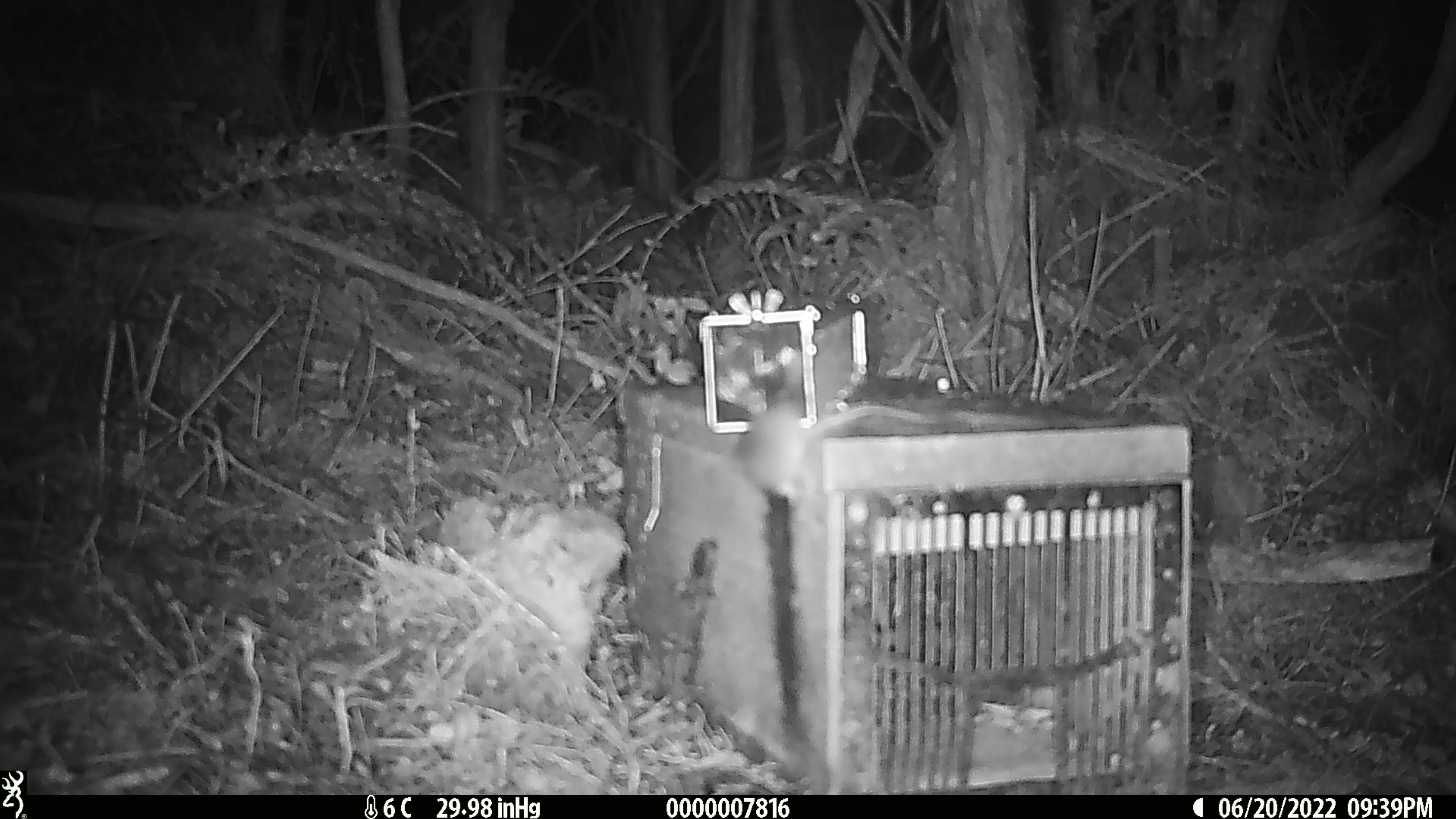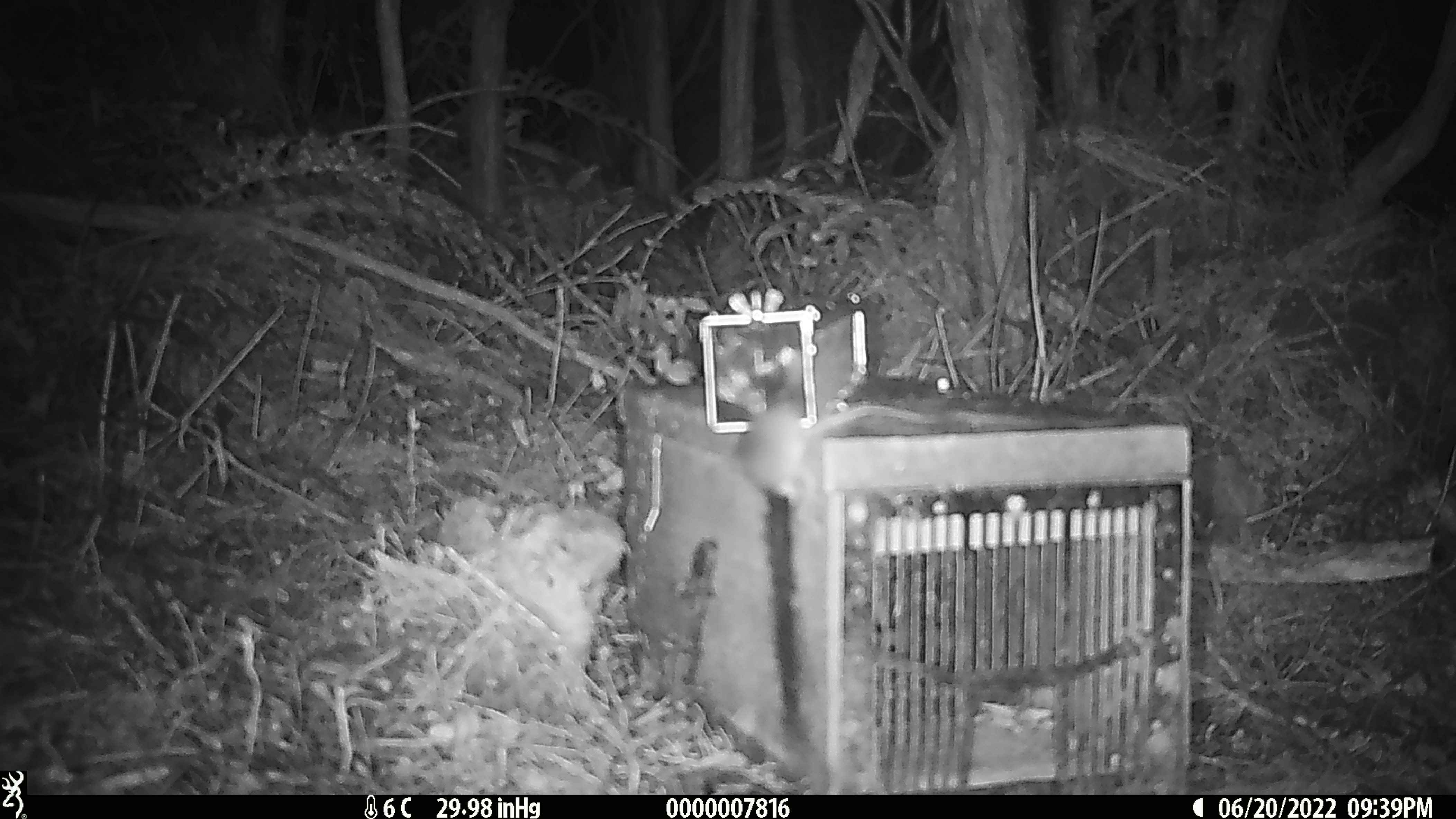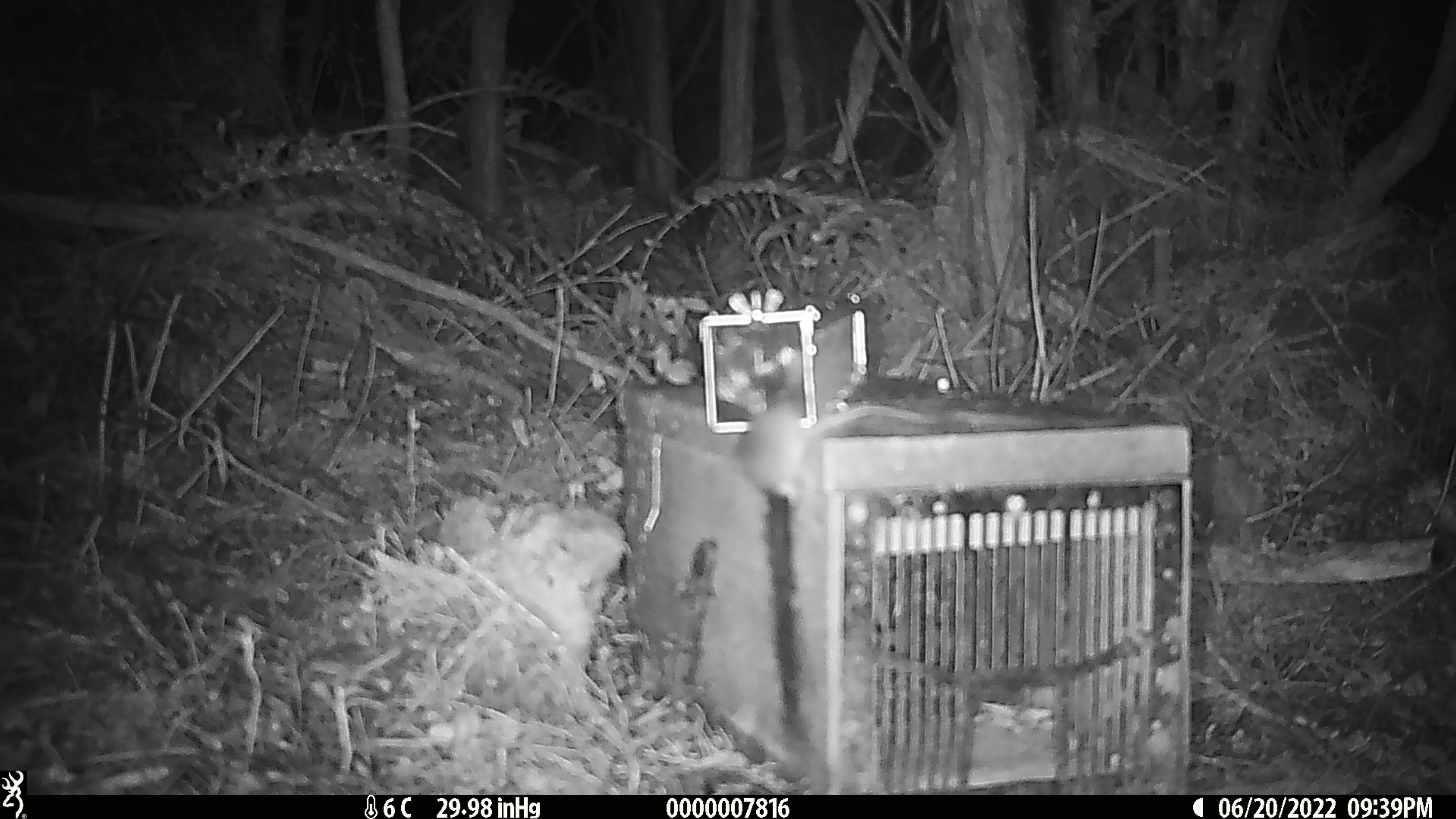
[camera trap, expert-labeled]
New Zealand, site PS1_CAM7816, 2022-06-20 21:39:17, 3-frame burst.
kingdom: Animalia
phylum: Chordata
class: Mammalia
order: Rodentia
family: Muridae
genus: Mus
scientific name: Mus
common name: mouse